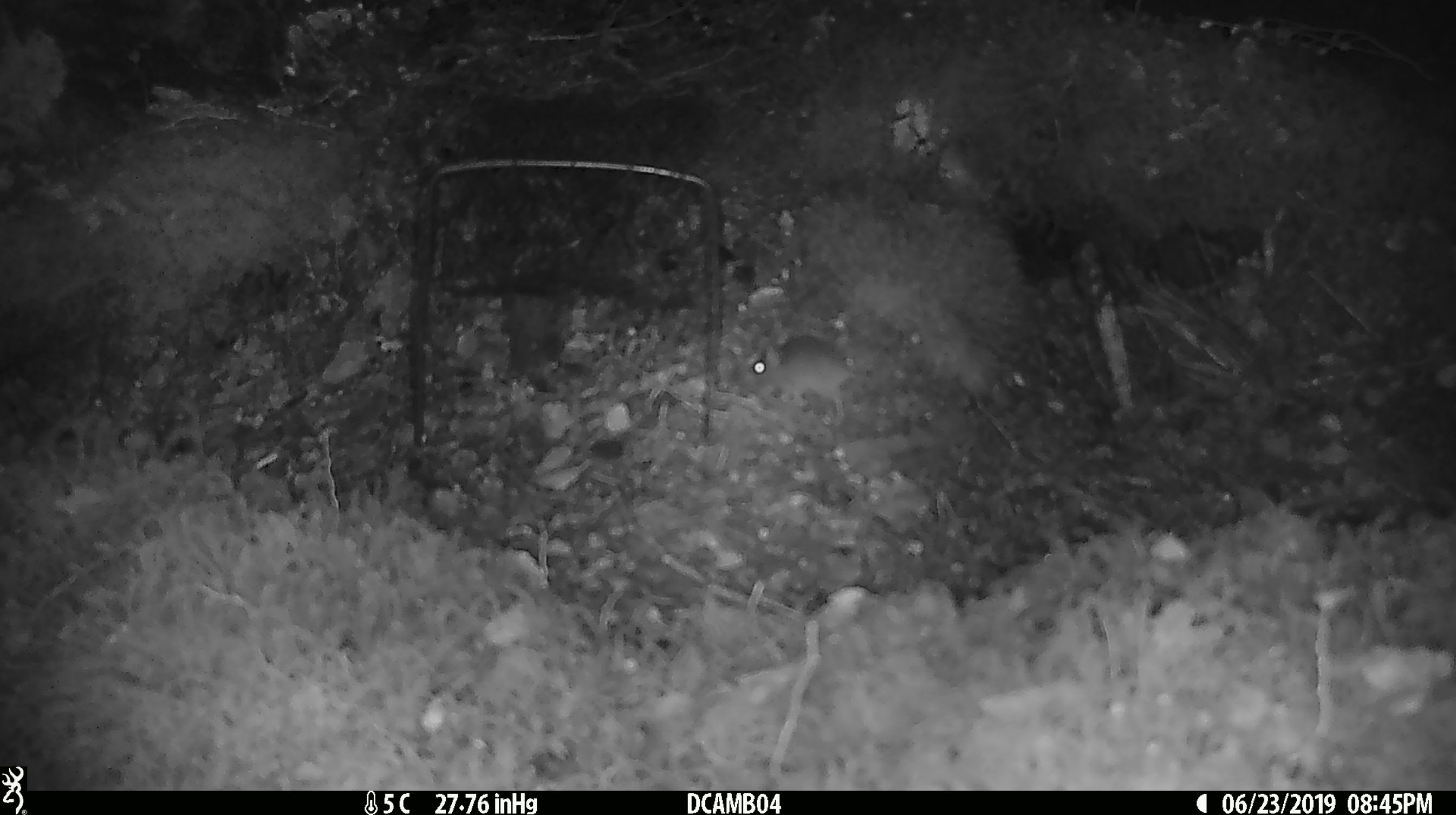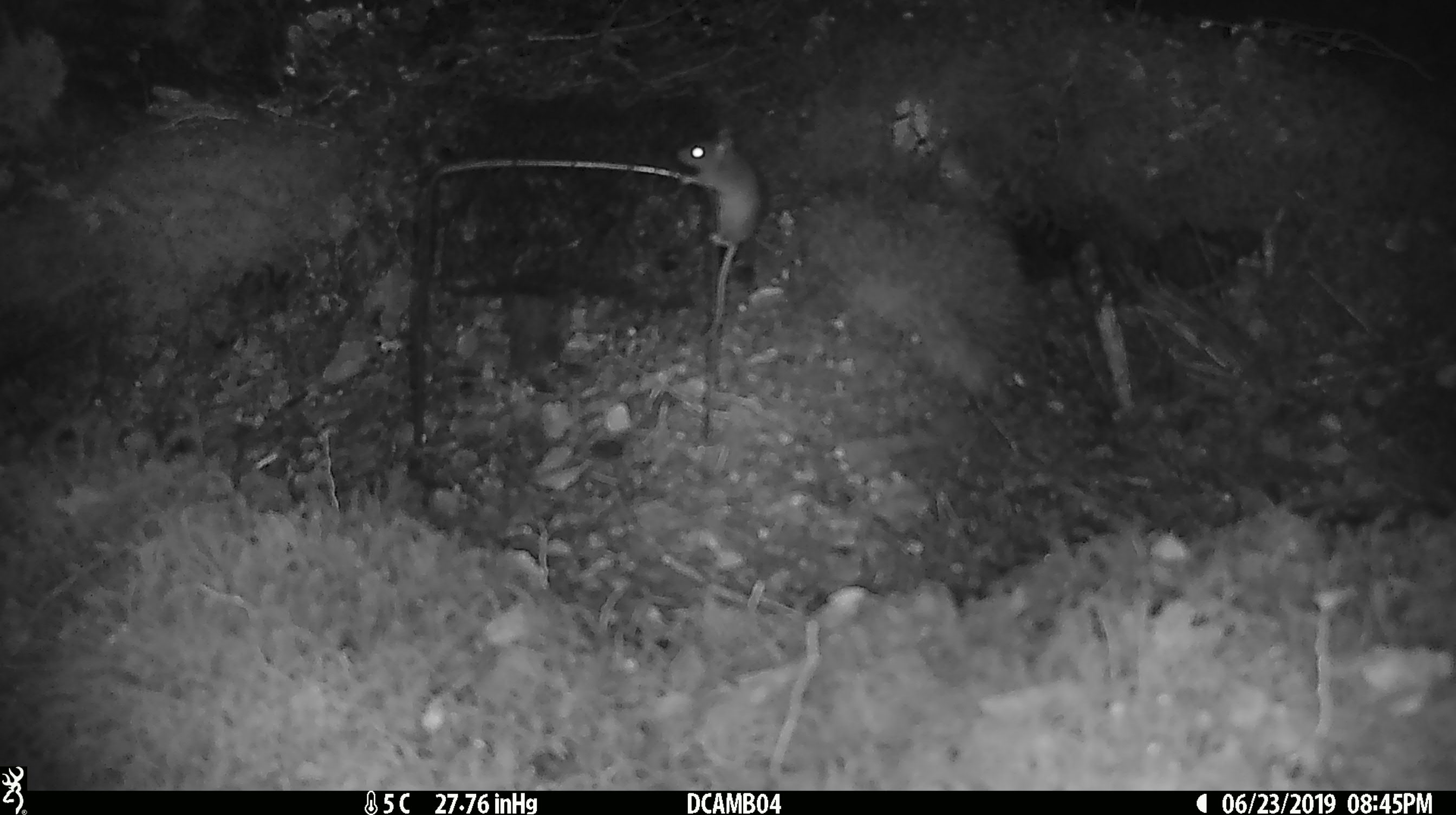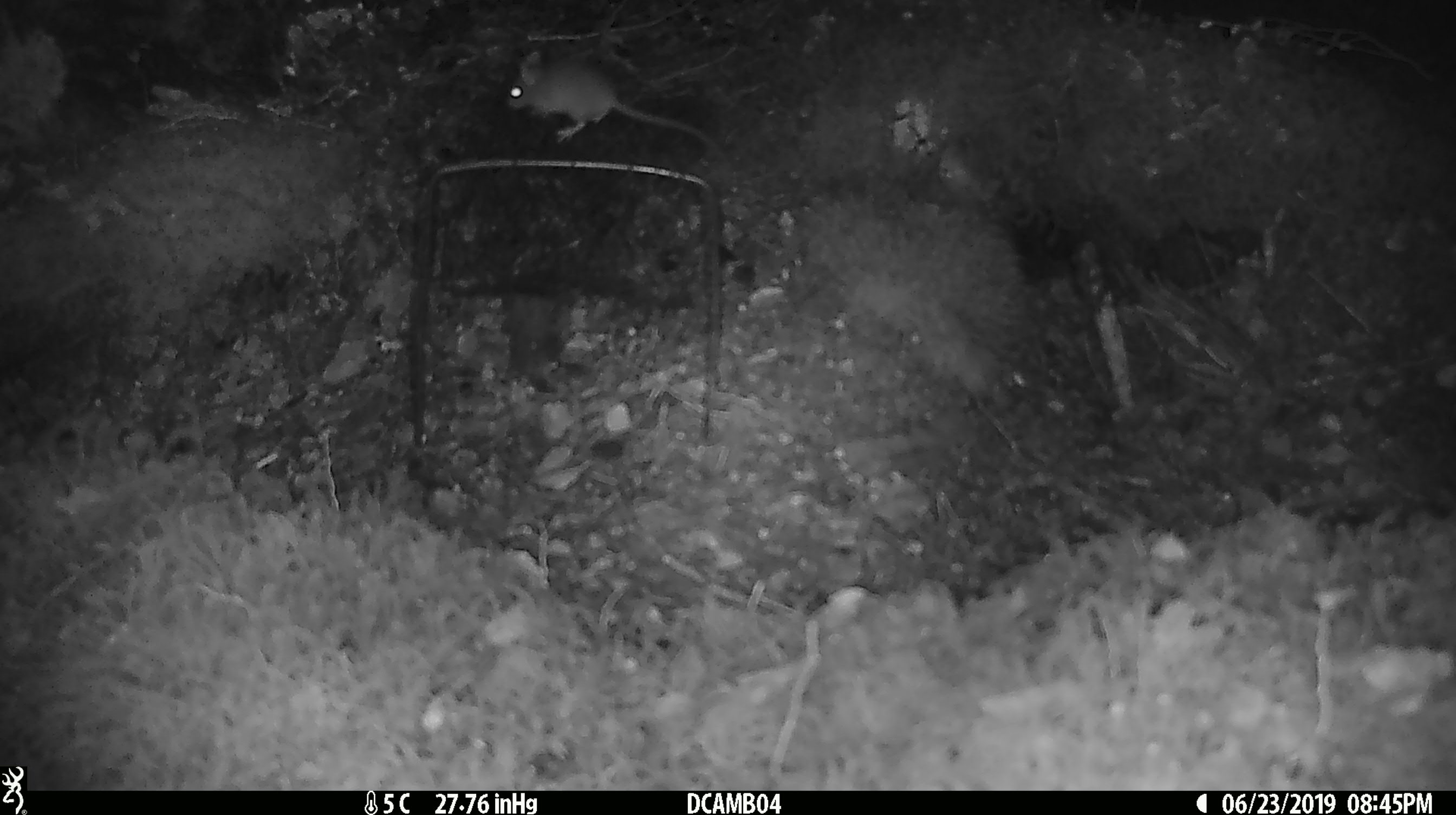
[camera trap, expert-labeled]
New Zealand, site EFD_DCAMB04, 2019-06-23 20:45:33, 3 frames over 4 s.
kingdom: Animalia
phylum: Chordata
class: Mammalia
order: Rodentia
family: Muridae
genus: Mus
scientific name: Mus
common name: mouse